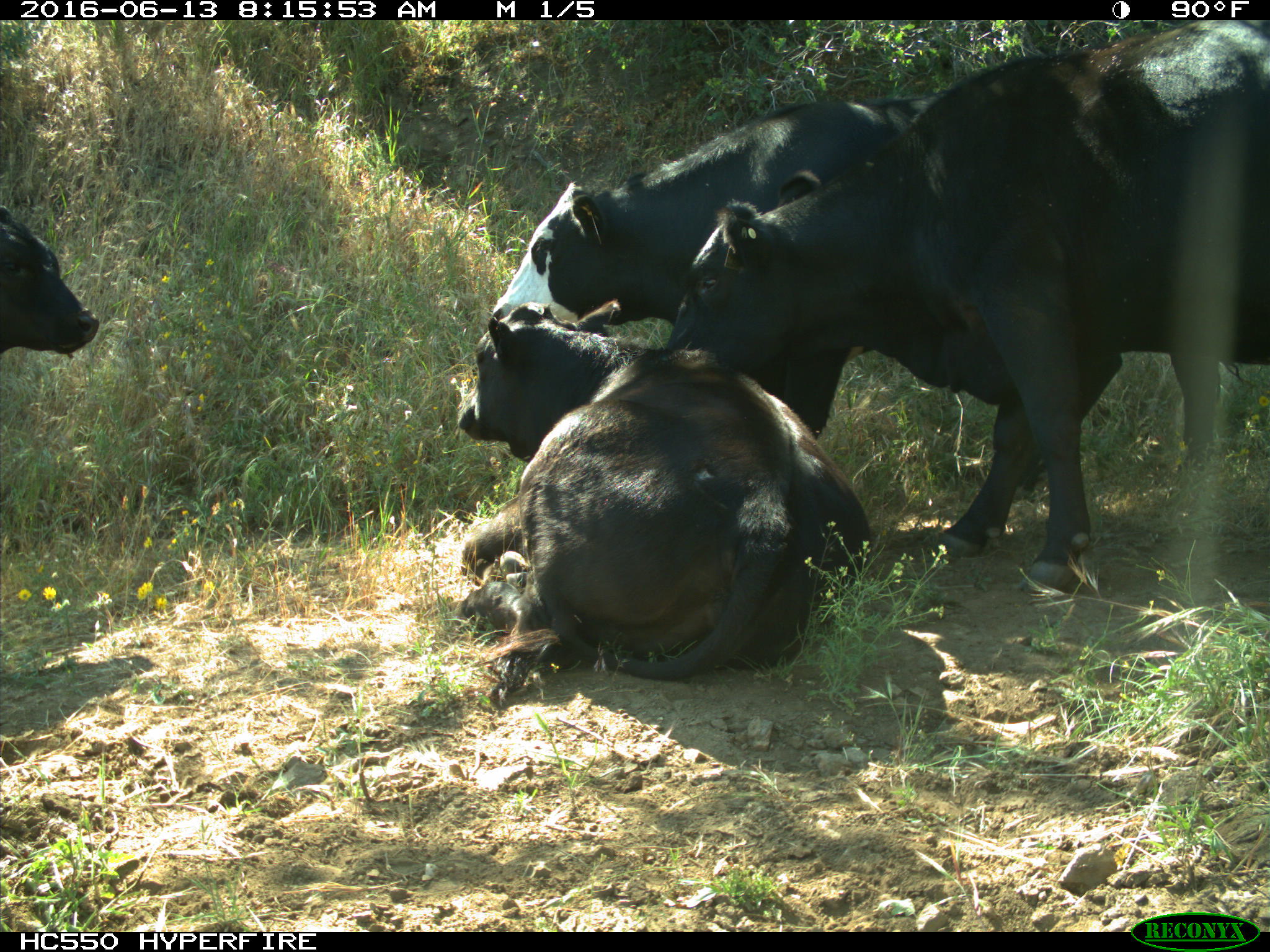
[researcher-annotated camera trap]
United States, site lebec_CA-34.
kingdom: Animalia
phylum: Chordata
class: Mammalia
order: Artiodactyla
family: Bovidae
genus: Bos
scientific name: Bos taurus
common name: domestic cow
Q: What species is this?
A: Bos taurus (domestic cow).